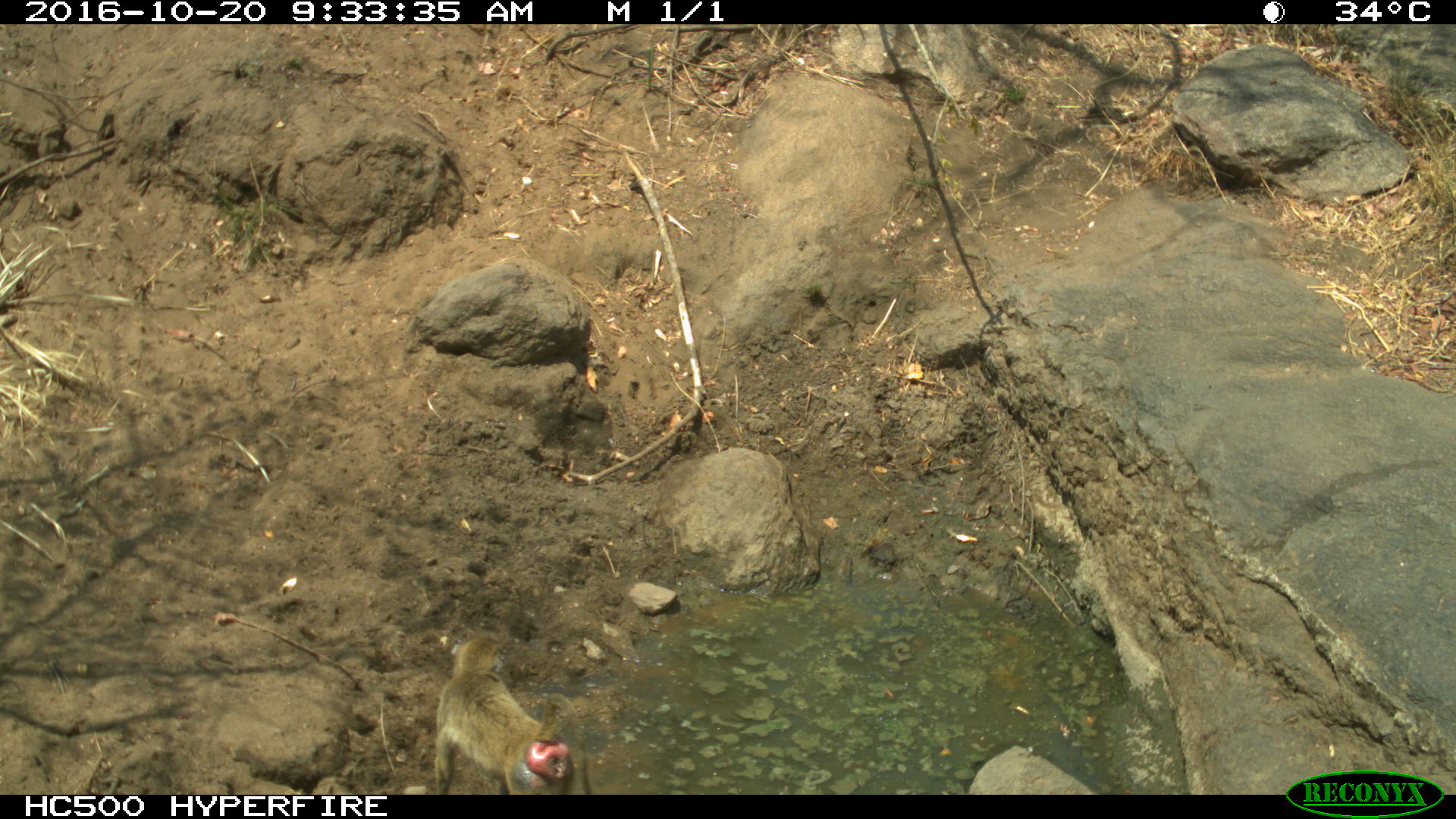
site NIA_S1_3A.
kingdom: Animalia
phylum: Chordata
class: Mammalia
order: Primates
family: Cercopithecidae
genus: Papio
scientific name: Papio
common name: baboon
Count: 1.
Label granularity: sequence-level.